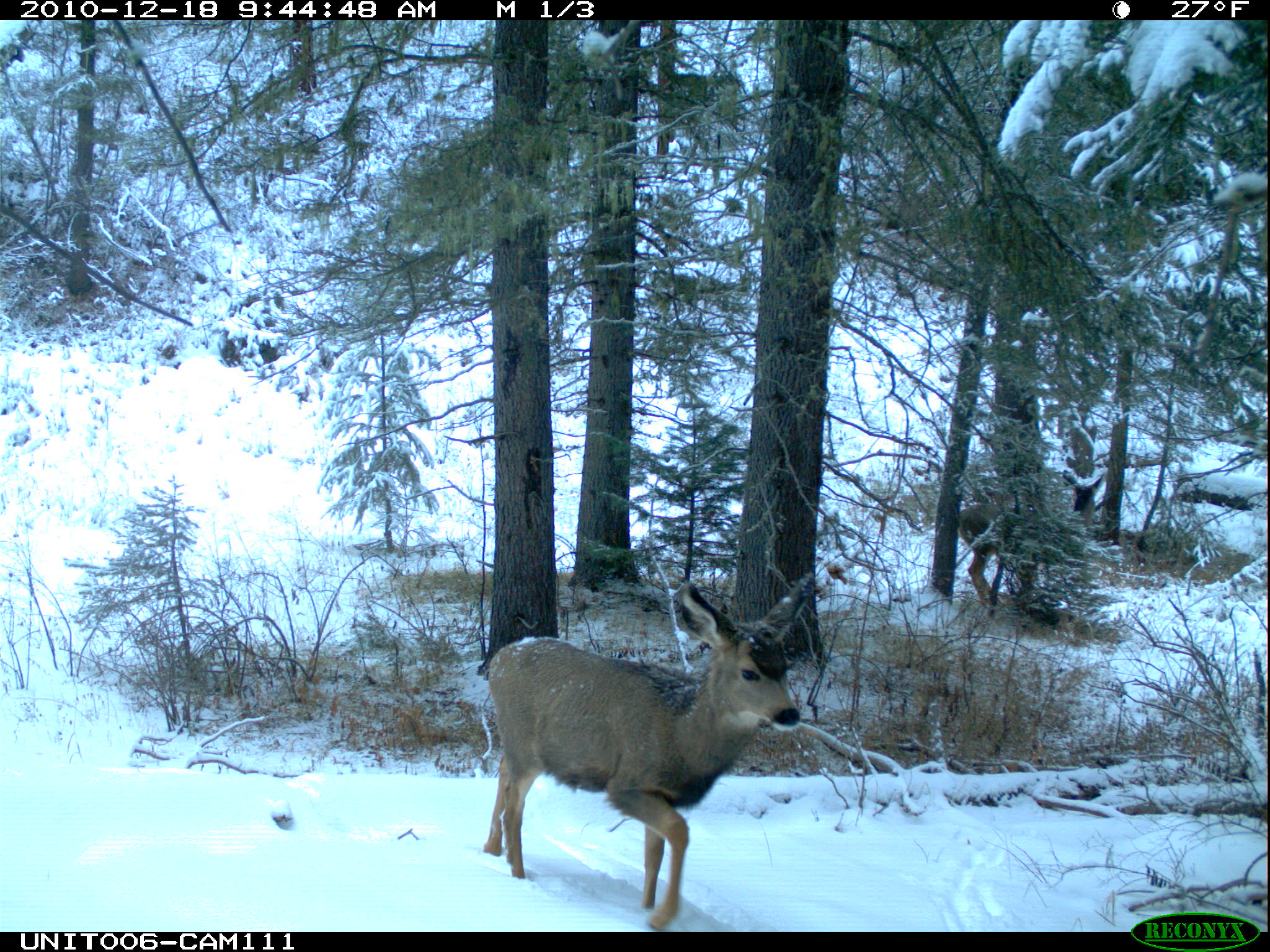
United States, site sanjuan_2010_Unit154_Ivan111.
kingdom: Animalia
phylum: Chordata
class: Mammalia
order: Artiodactyla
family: Cervidae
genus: Odocoileus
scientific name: Odocoileus hemionus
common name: mule deer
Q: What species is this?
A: Odocoileus hemionus (mule deer).